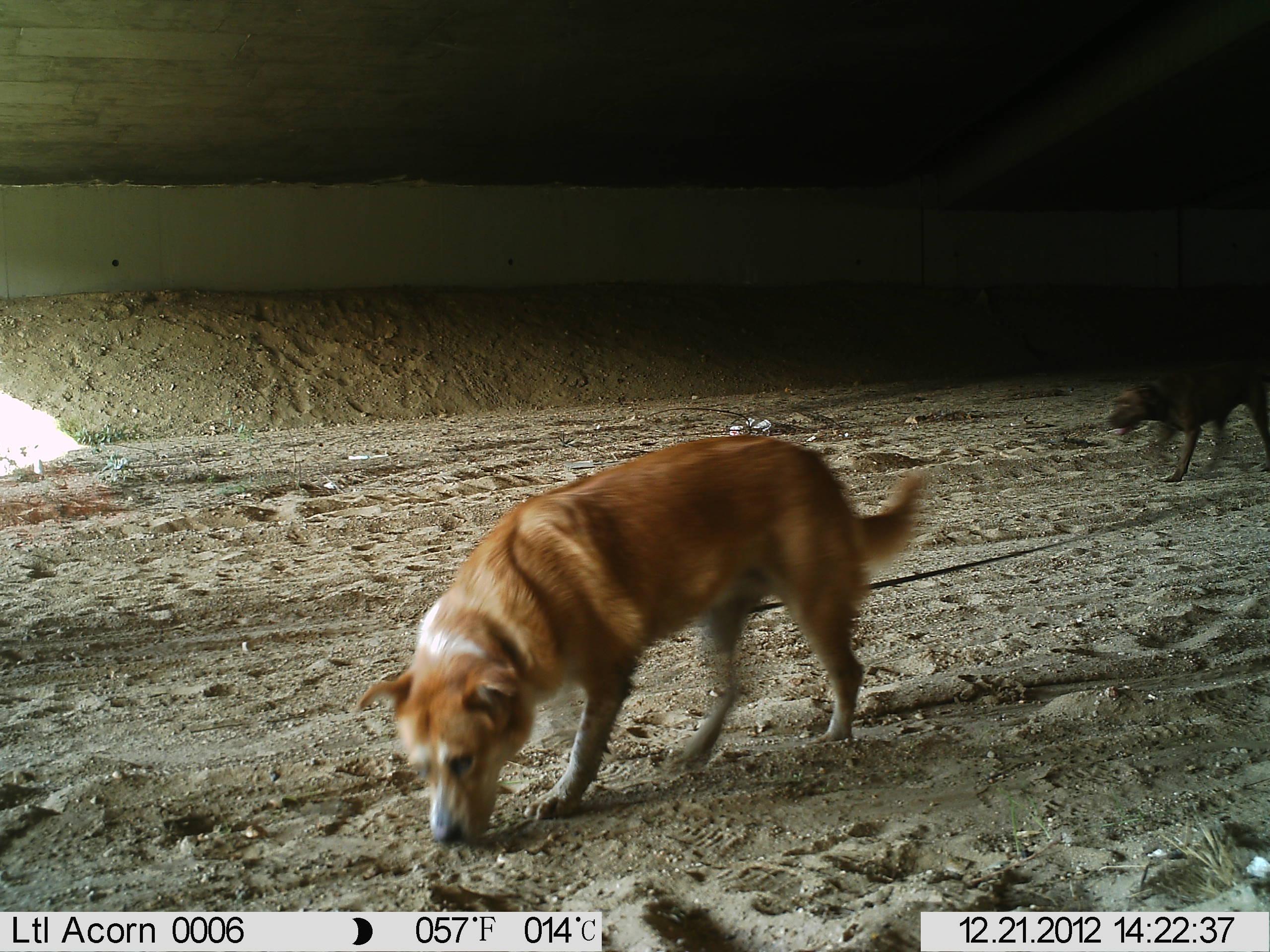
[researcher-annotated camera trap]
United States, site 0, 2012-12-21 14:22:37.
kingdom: Animalia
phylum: Chordata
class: Mammalia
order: Carnivora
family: Canidae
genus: Canis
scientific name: Canis familiaris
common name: domestic dog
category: dog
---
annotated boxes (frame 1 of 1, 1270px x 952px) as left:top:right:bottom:
dog: 365:413:927:846; 1073:341:1267:486